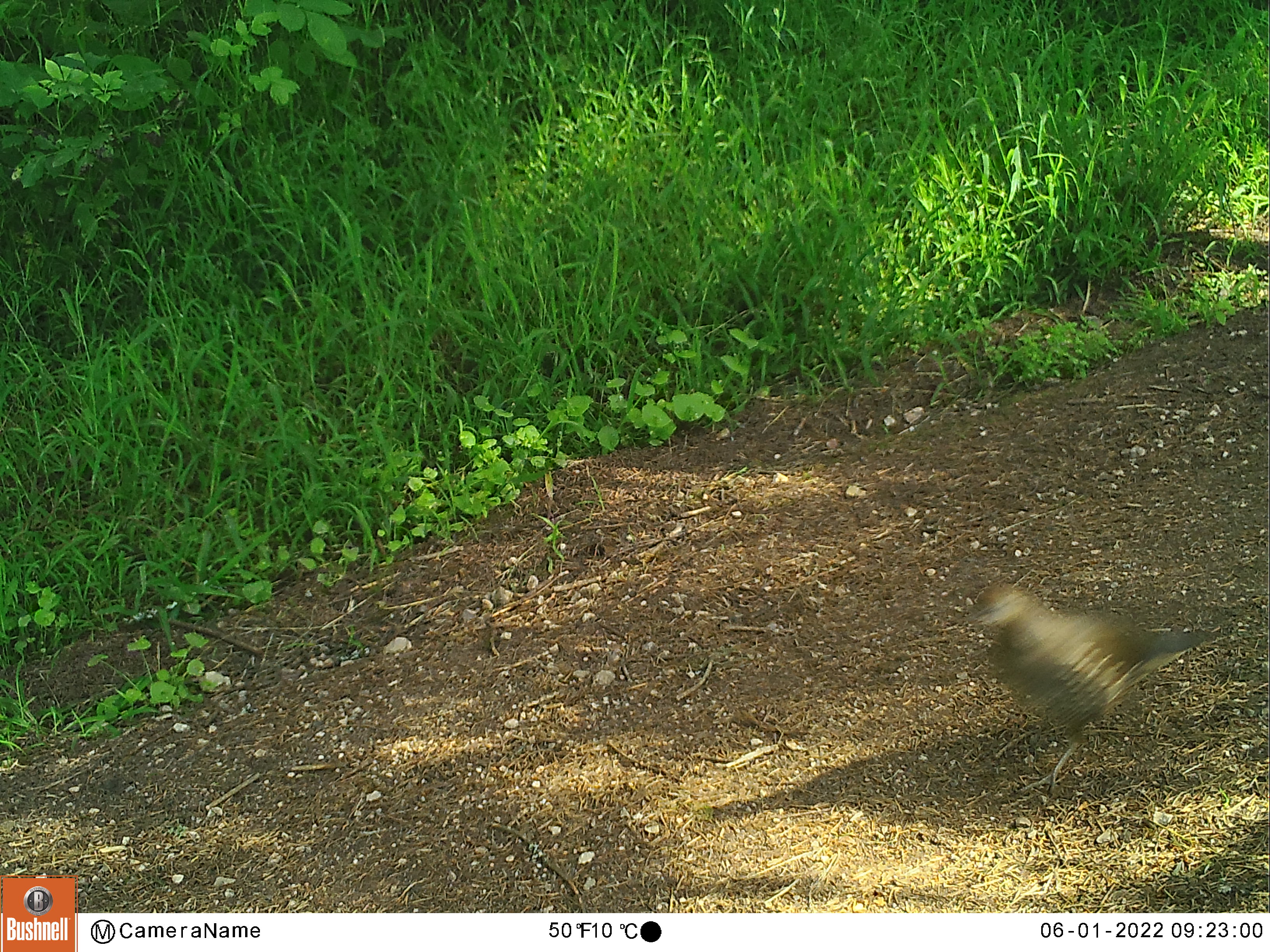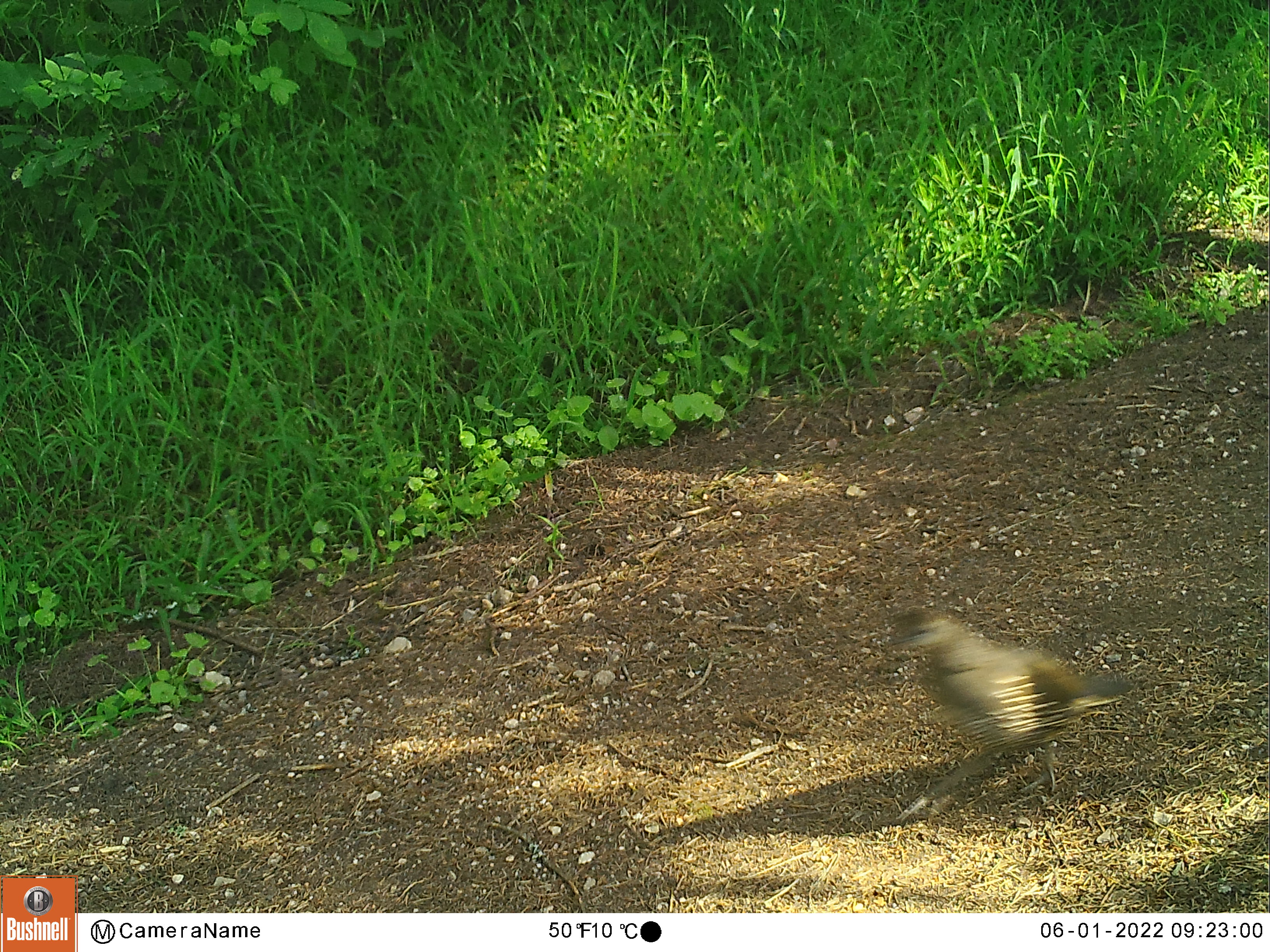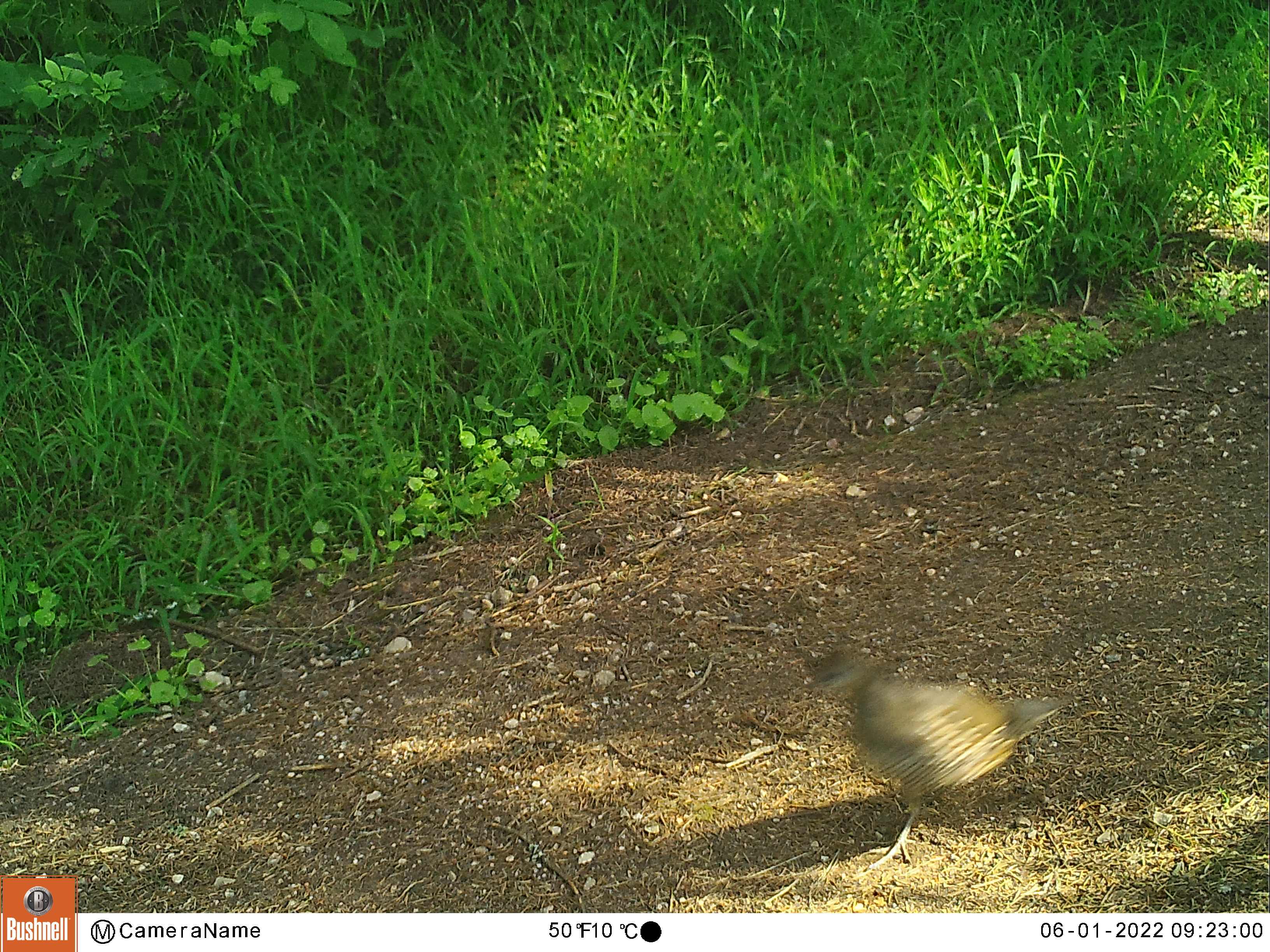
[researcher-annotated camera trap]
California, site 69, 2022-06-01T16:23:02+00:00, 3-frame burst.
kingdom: Animalia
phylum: Chordata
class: Aves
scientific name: Aves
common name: bird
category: unknown bird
Unknown bird (bird) (Aves).